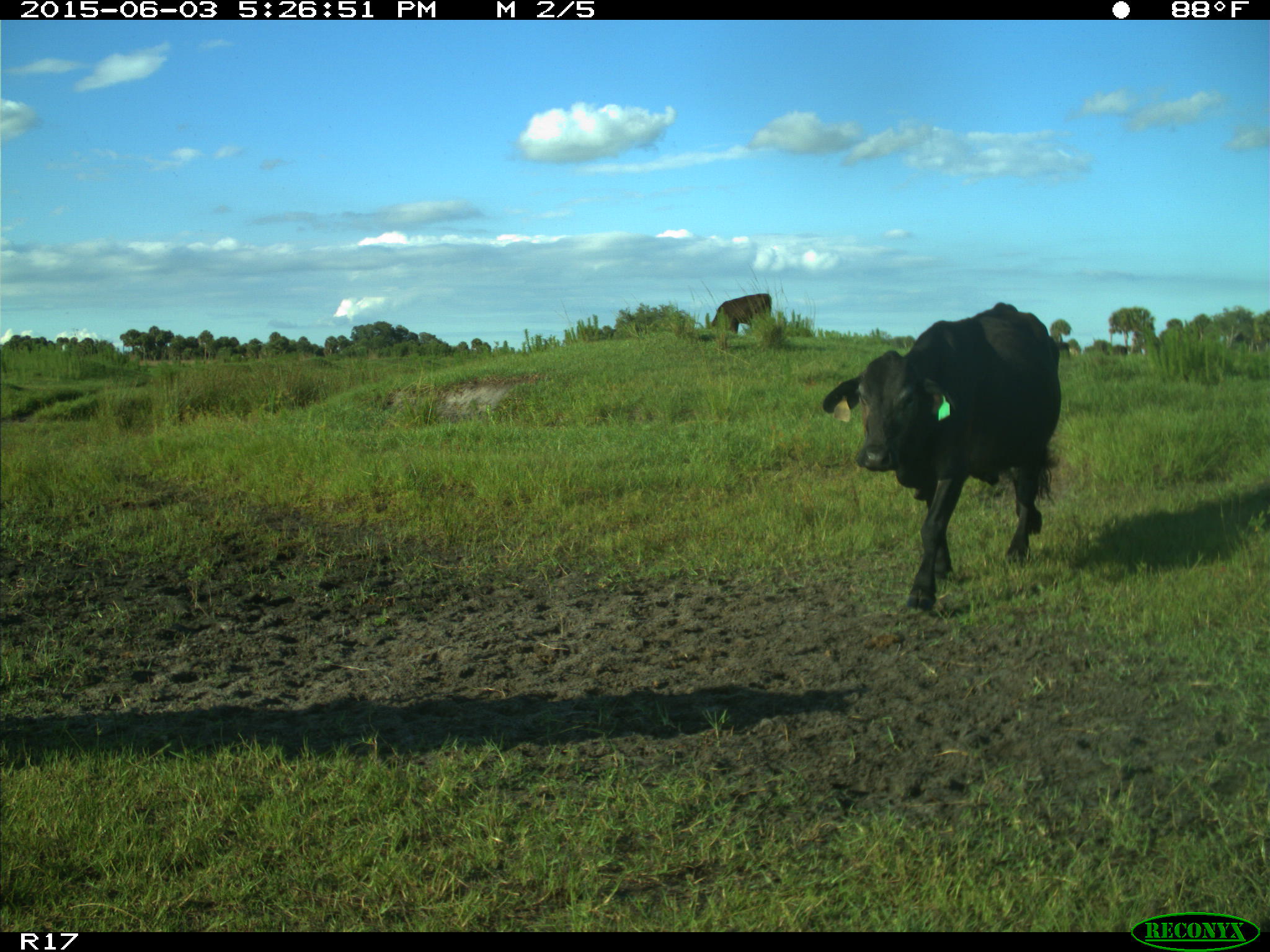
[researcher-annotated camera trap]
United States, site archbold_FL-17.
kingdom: Animalia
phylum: Chordata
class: Mammalia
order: Artiodactyla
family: Bovidae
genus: Bos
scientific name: Bos taurus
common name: domestic cow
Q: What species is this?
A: Bos taurus (domestic cow).